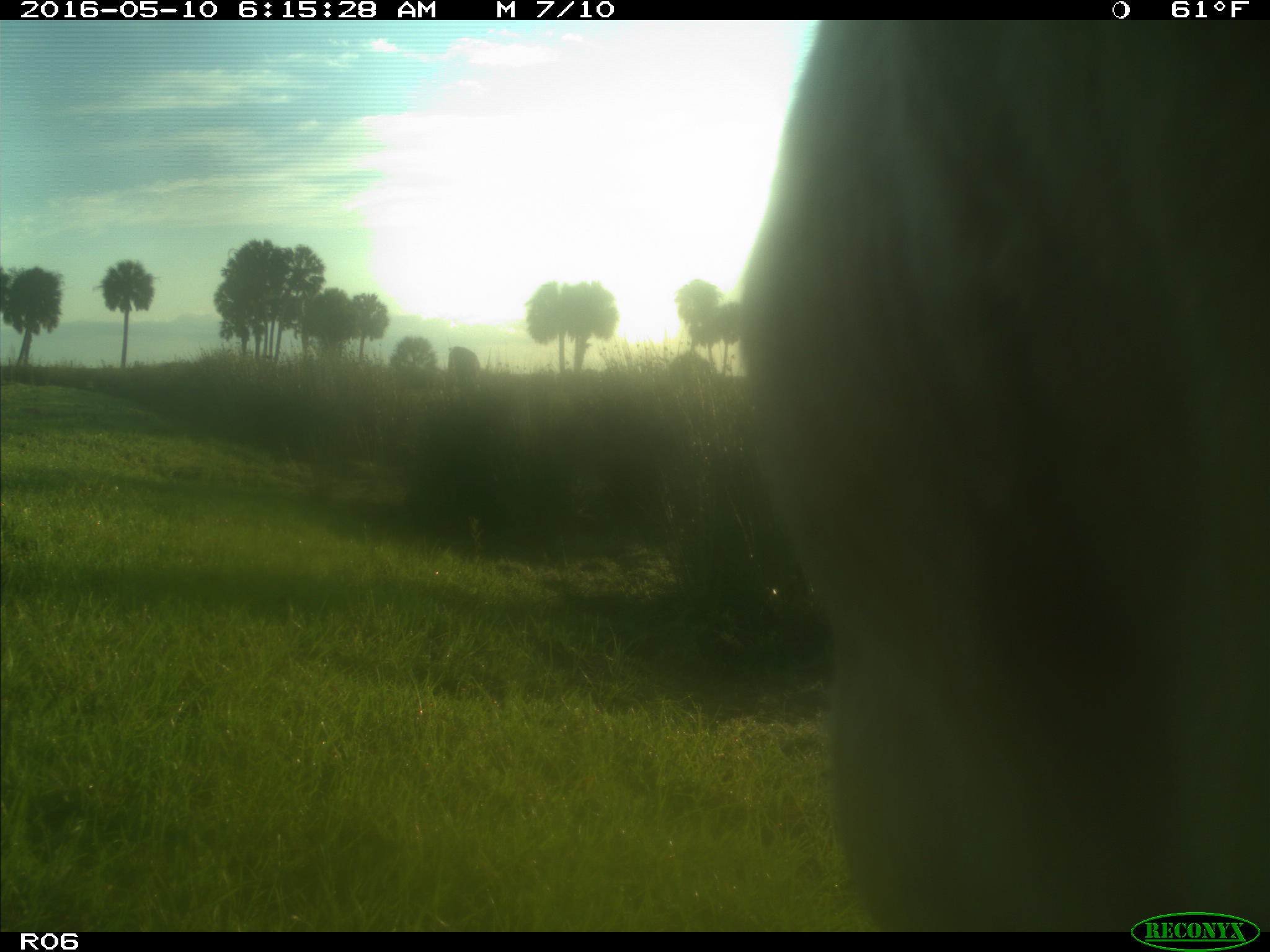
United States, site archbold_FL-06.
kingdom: Animalia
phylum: Chordata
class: Mammalia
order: Artiodactyla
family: Bovidae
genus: Bos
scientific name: Bos taurus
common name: domestic cow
Bos taurus (domestic cow).